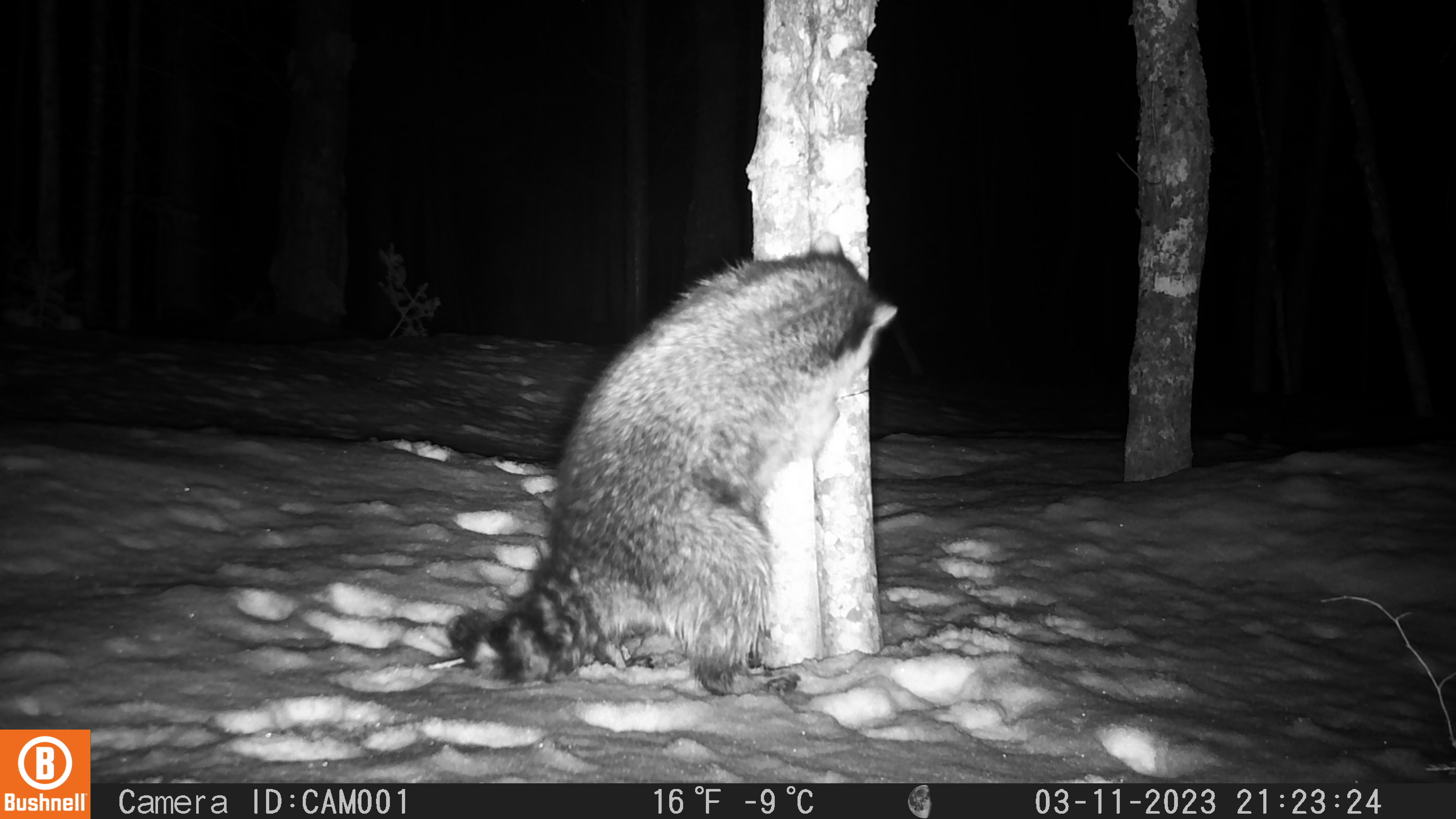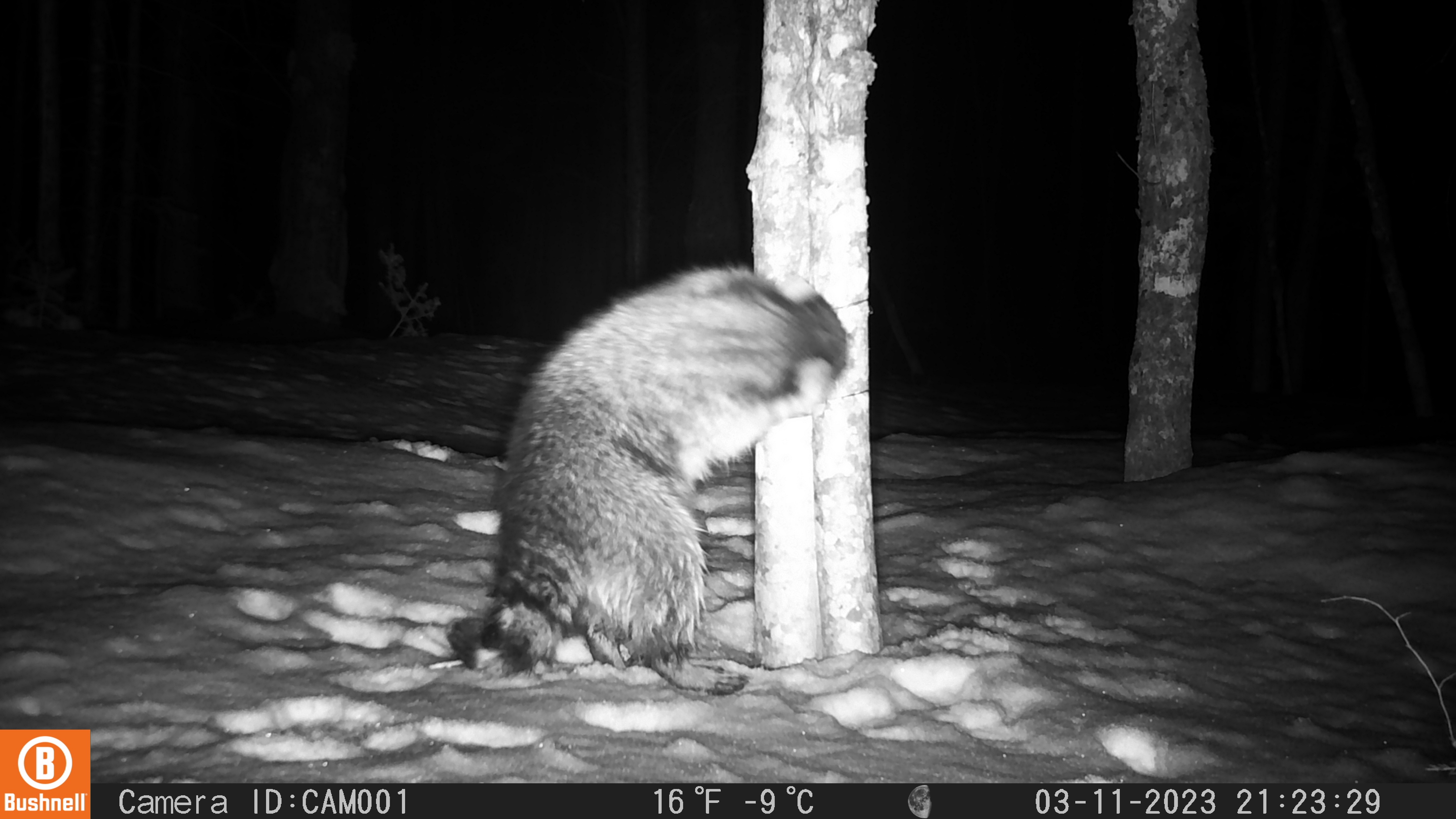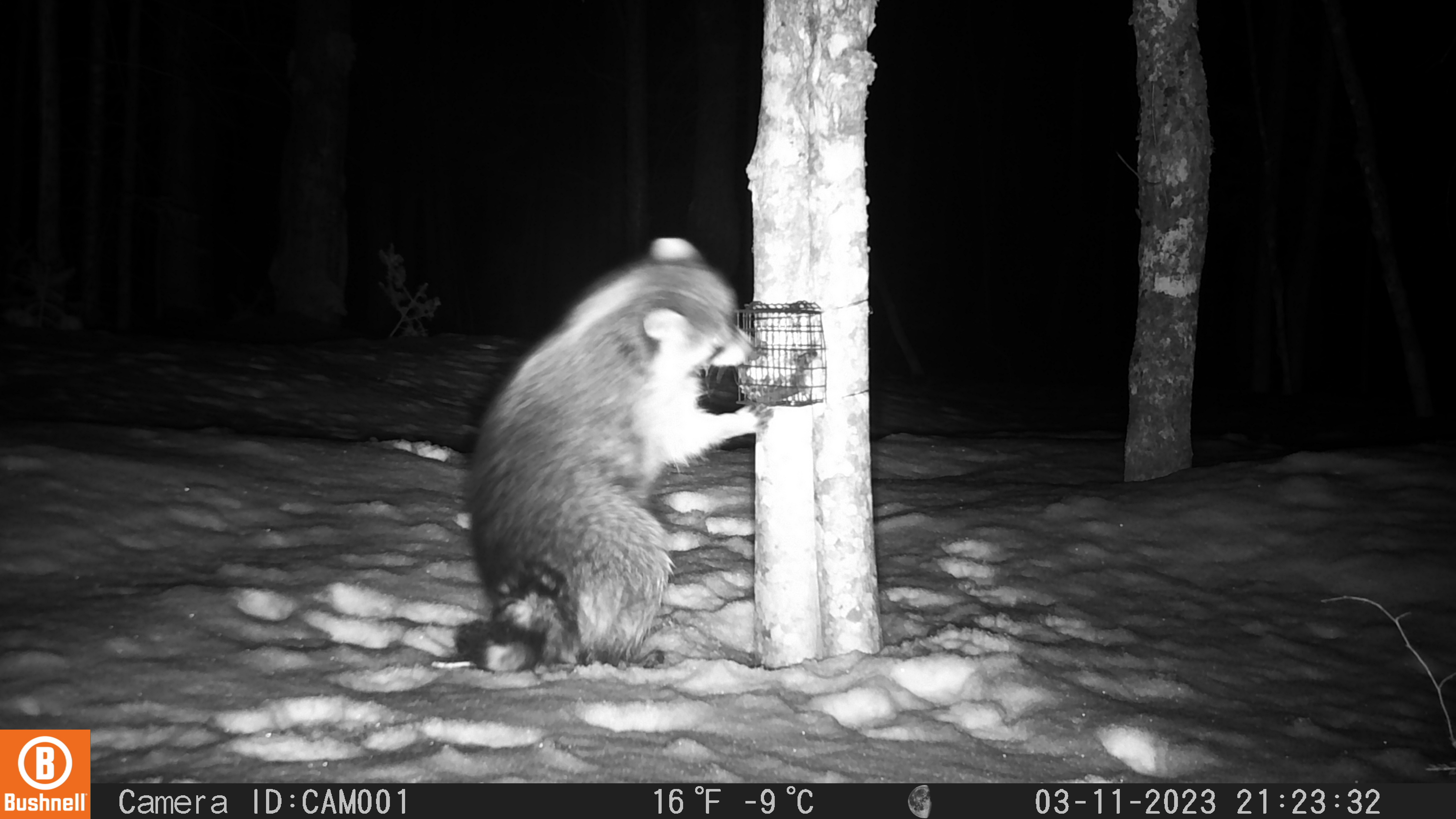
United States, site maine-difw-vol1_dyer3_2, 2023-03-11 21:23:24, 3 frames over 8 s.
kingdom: Animalia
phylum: Chordata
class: Mammalia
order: Carnivora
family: Procyonidae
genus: Procyon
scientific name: Procyon lotor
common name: raccoon